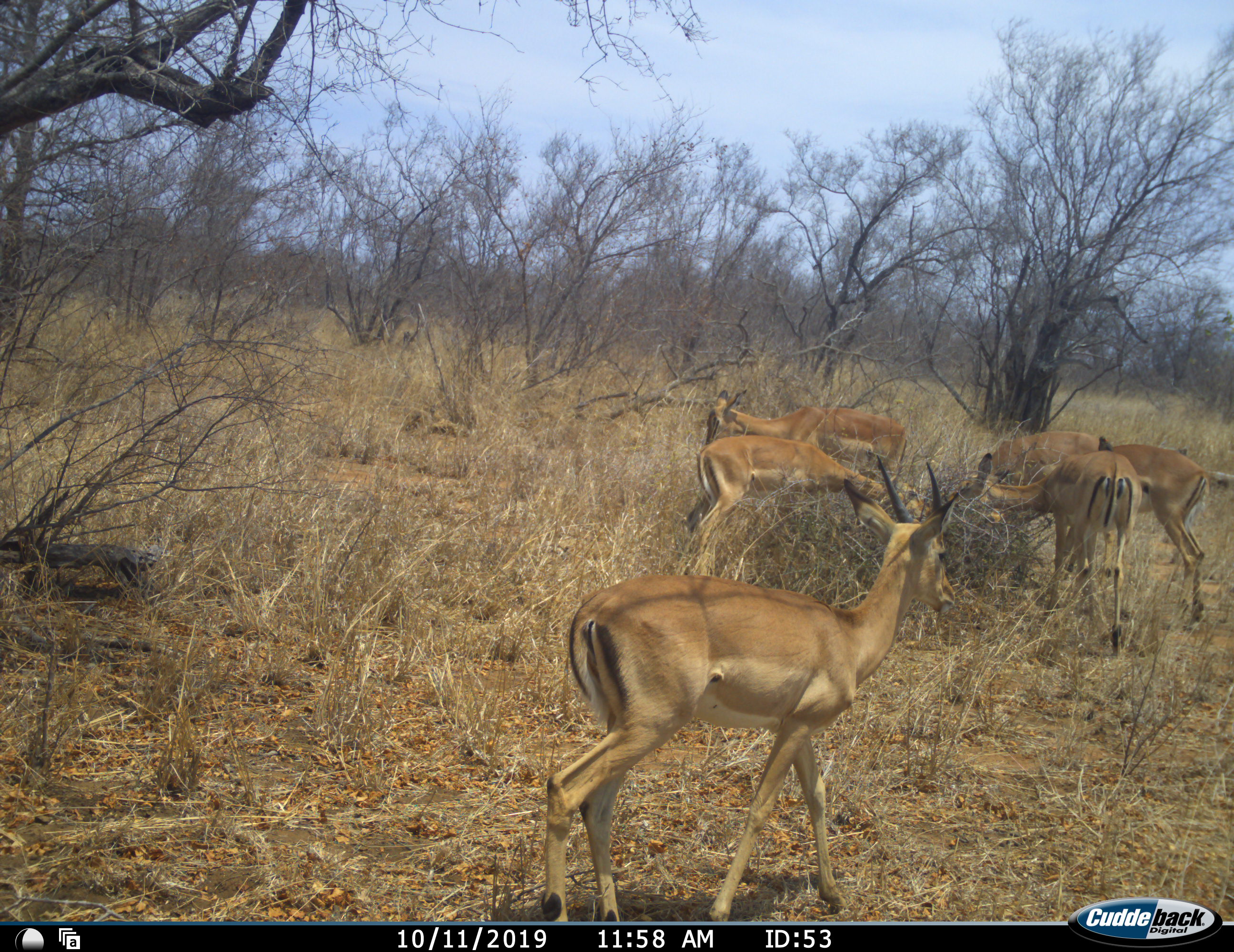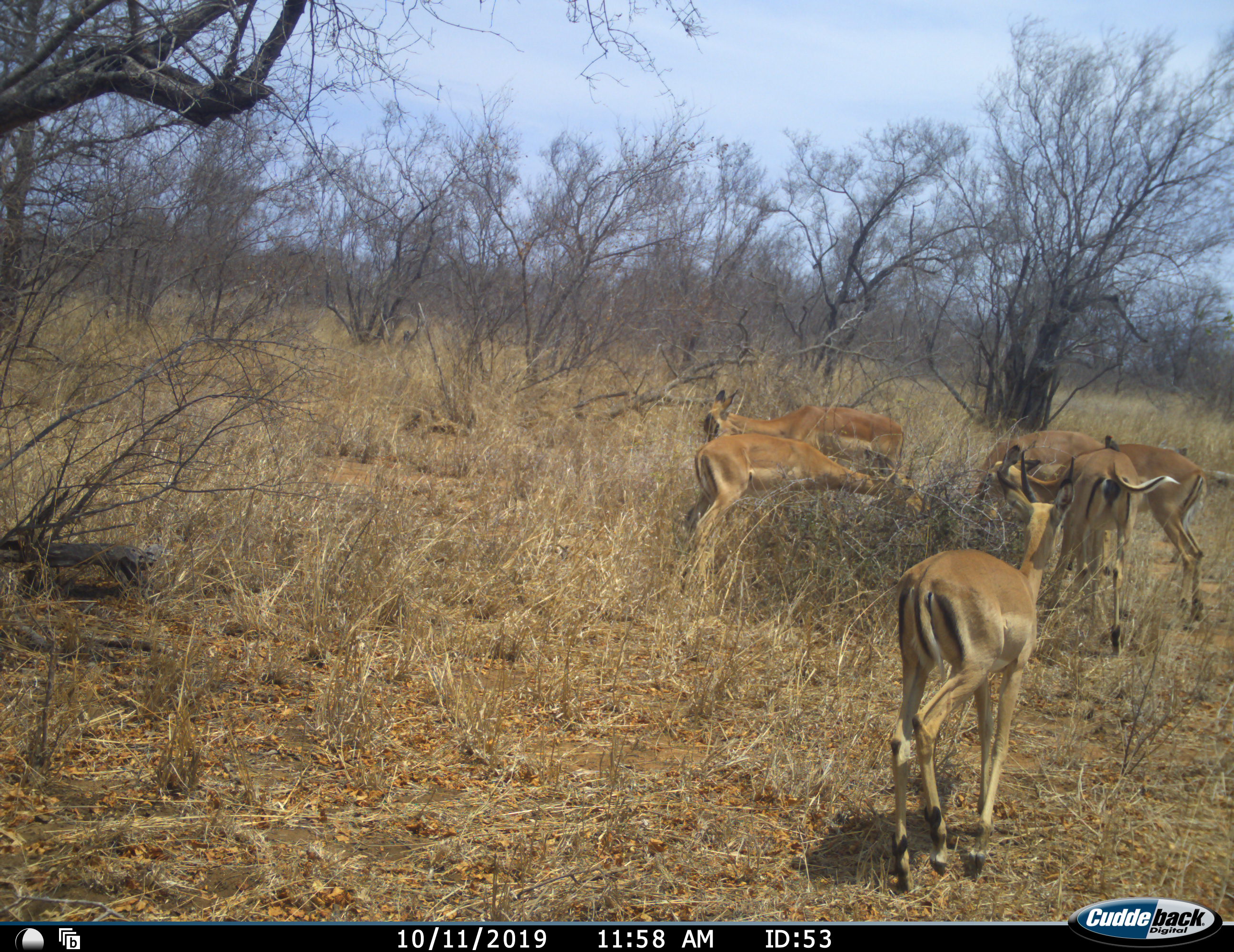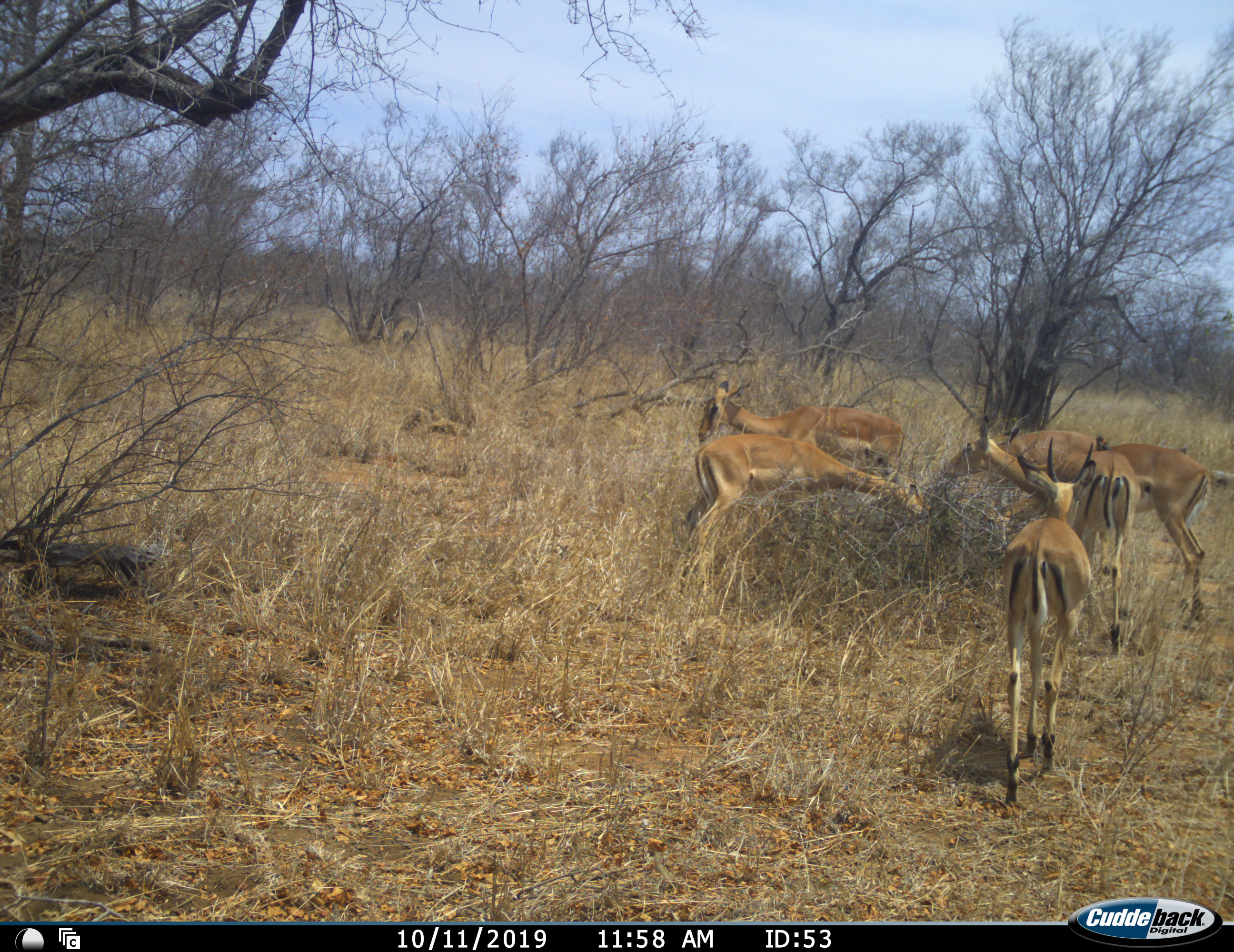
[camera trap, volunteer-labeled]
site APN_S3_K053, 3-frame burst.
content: unidentified animal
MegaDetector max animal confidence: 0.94